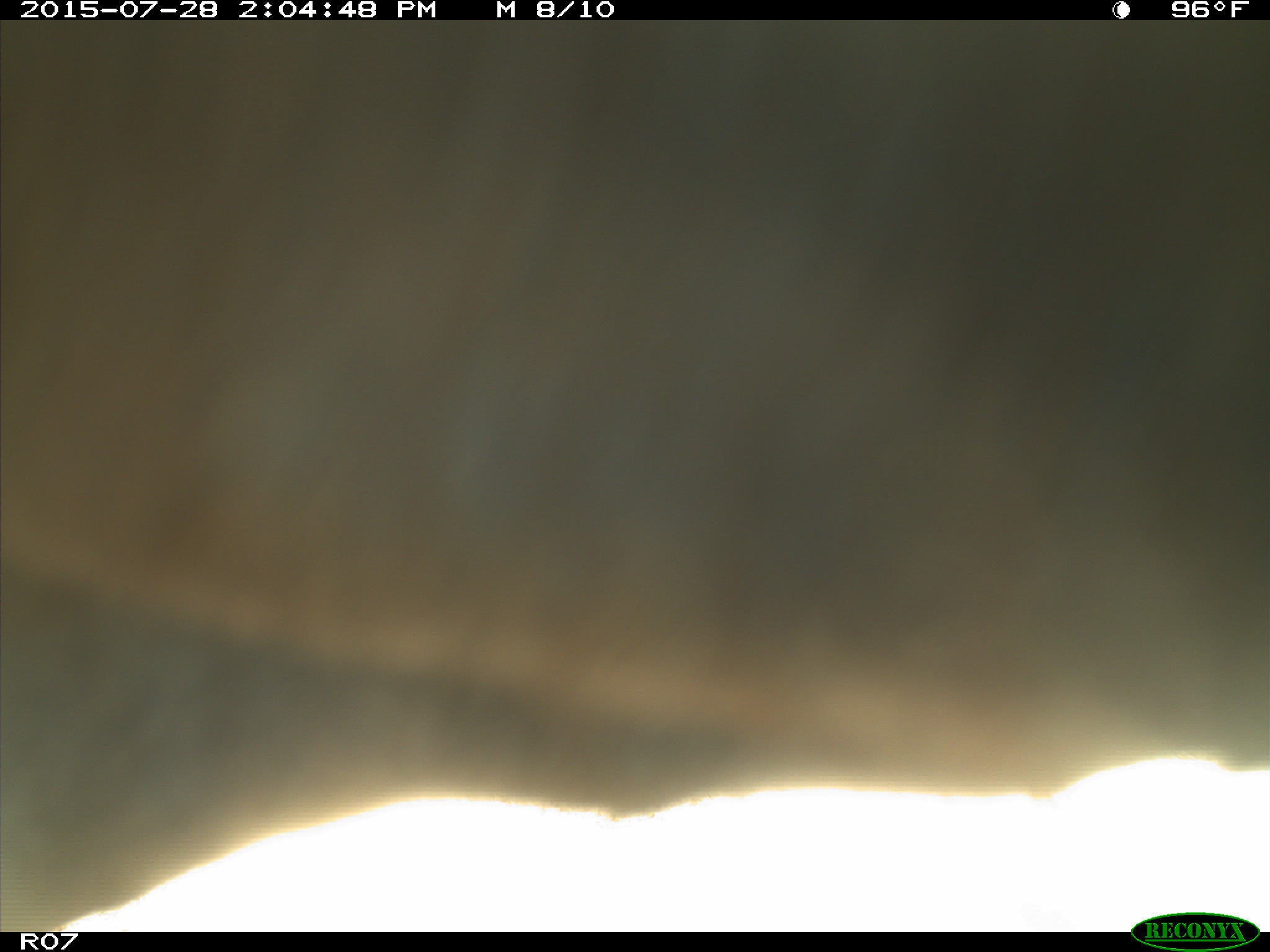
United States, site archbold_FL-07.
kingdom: Animalia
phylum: Chordata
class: Mammalia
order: Artiodactyla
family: Bovidae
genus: Bos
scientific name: Bos taurus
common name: domestic cow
Bos taurus (domestic cow).